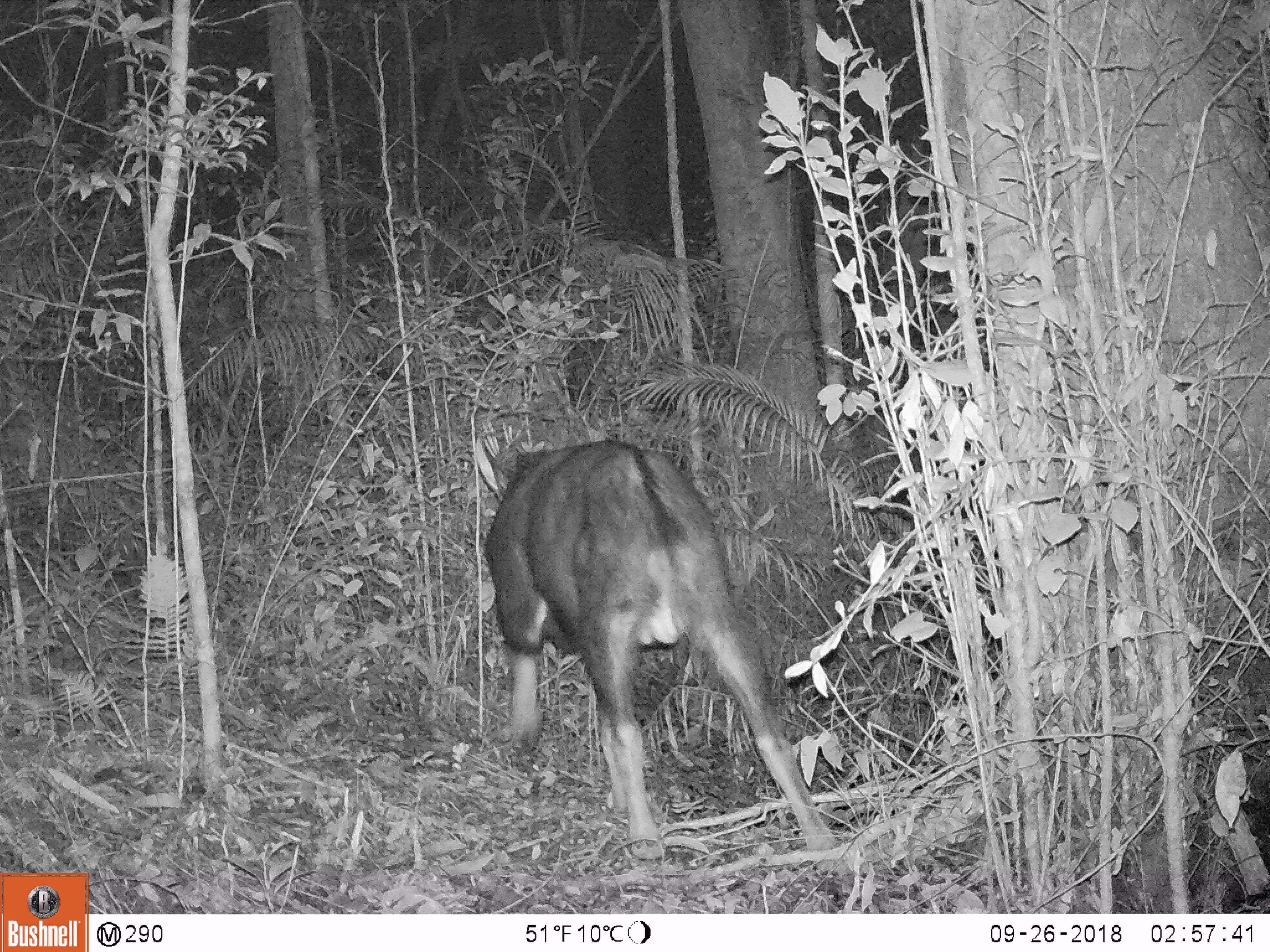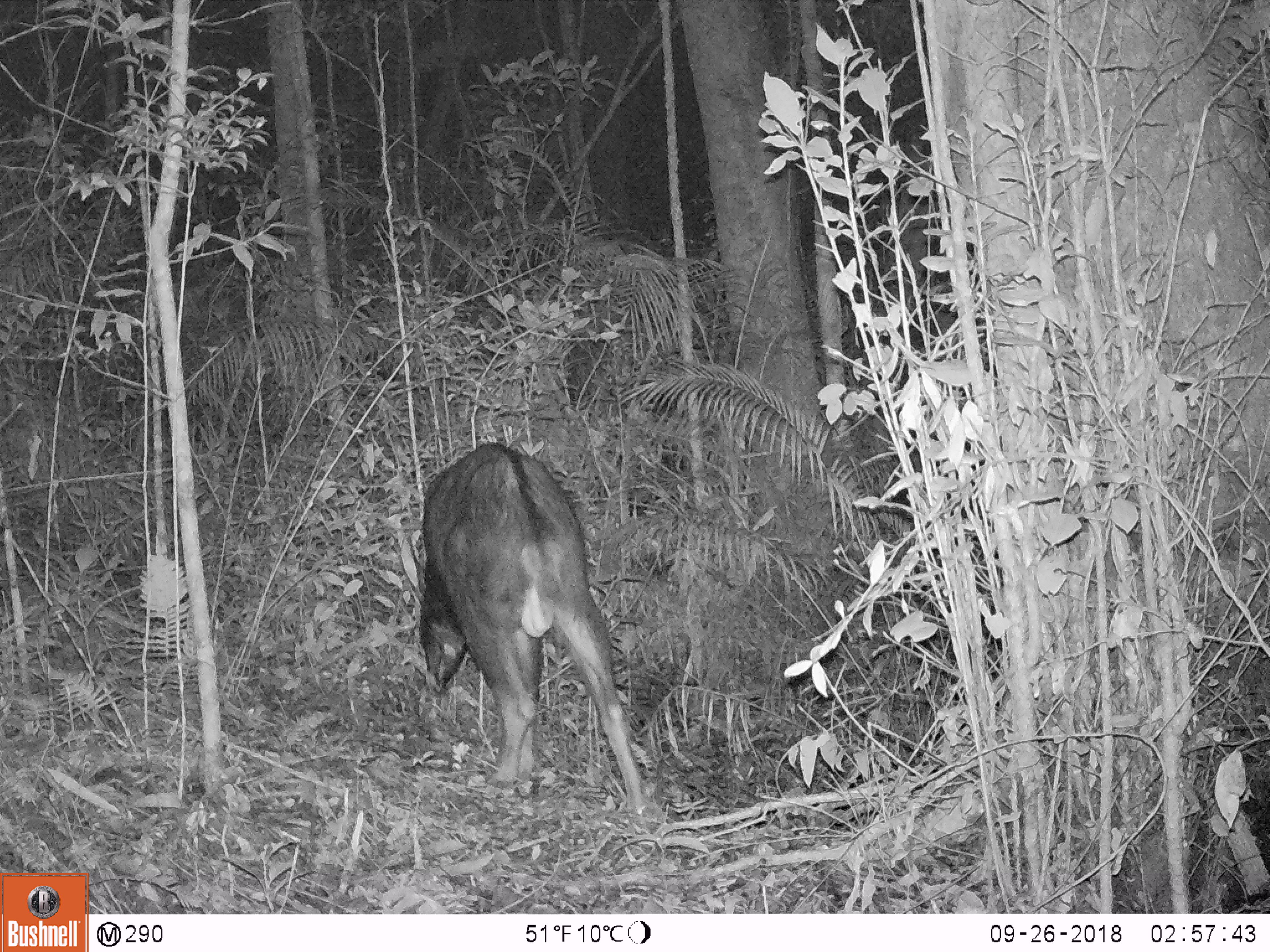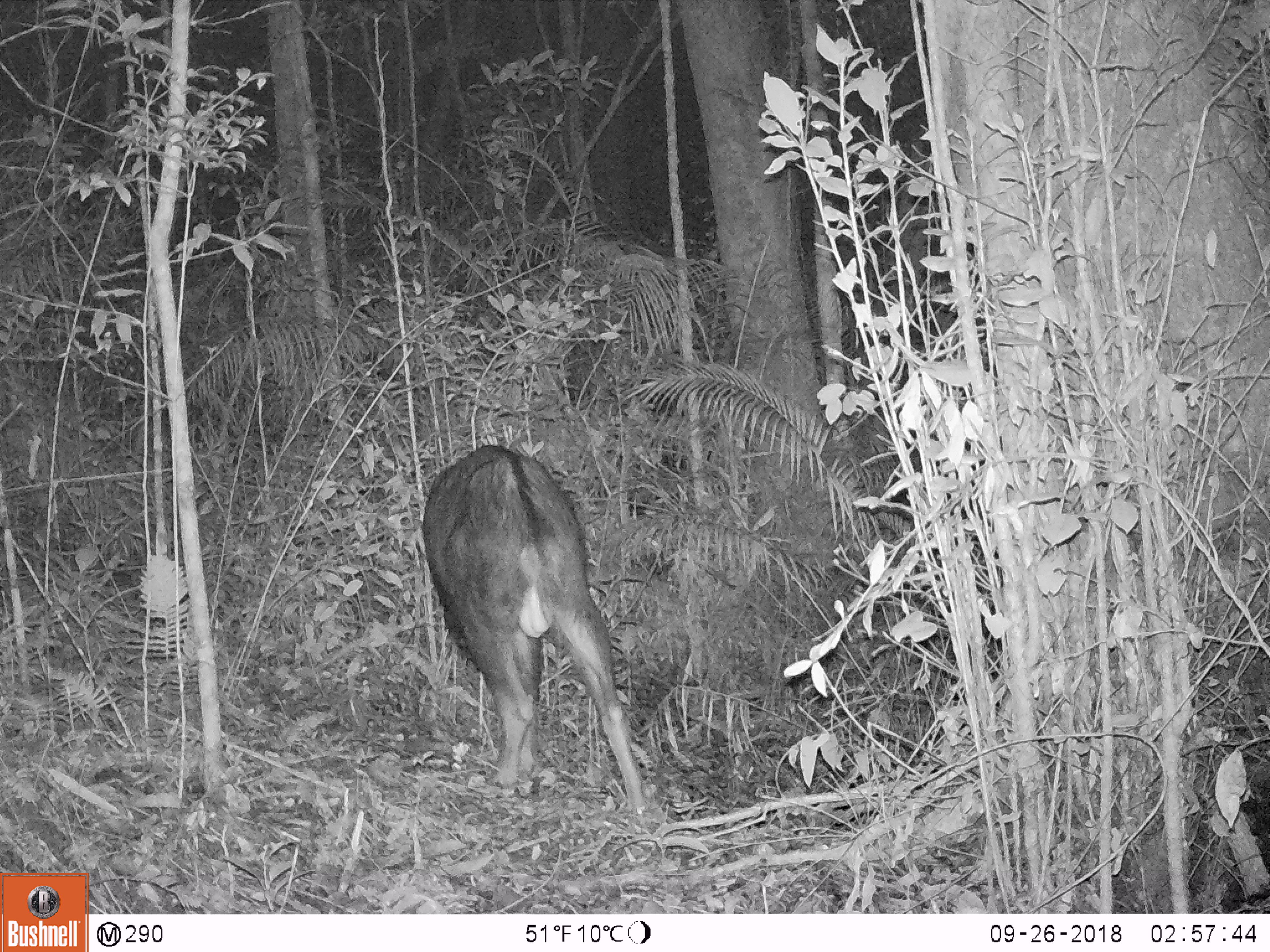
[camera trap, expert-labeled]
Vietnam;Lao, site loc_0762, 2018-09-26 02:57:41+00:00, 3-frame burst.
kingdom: Animalia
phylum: Chordata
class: Mammalia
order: Artiodactyla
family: Bovidae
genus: Capricornis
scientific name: Capricornis sumatraensis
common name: chinese serow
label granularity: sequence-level